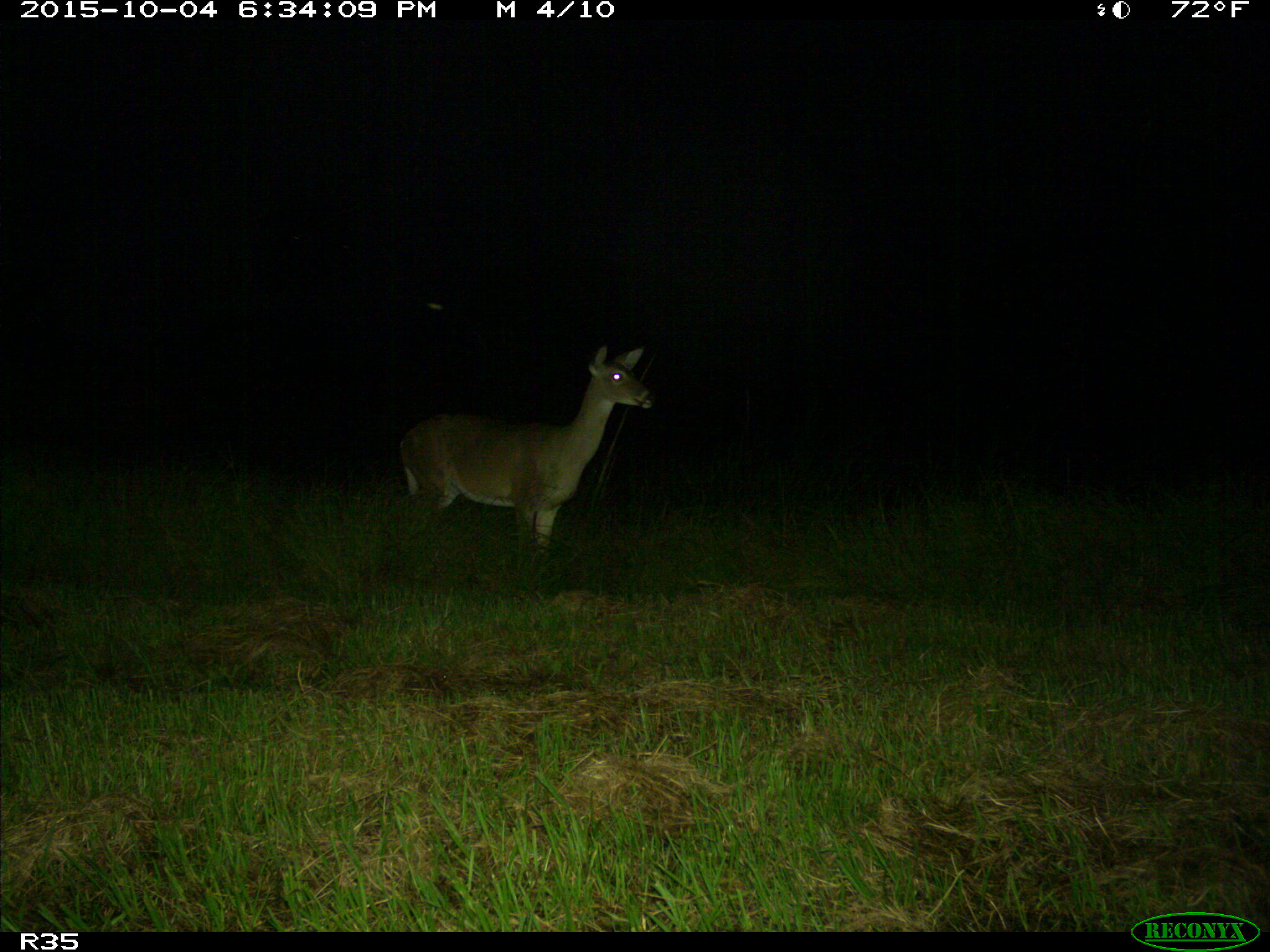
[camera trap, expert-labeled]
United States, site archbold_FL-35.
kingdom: Animalia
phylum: Chordata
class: Mammalia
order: Artiodactyla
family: Cervidae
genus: Odocoileus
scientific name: Odocoileus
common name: deer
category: unidentified deer